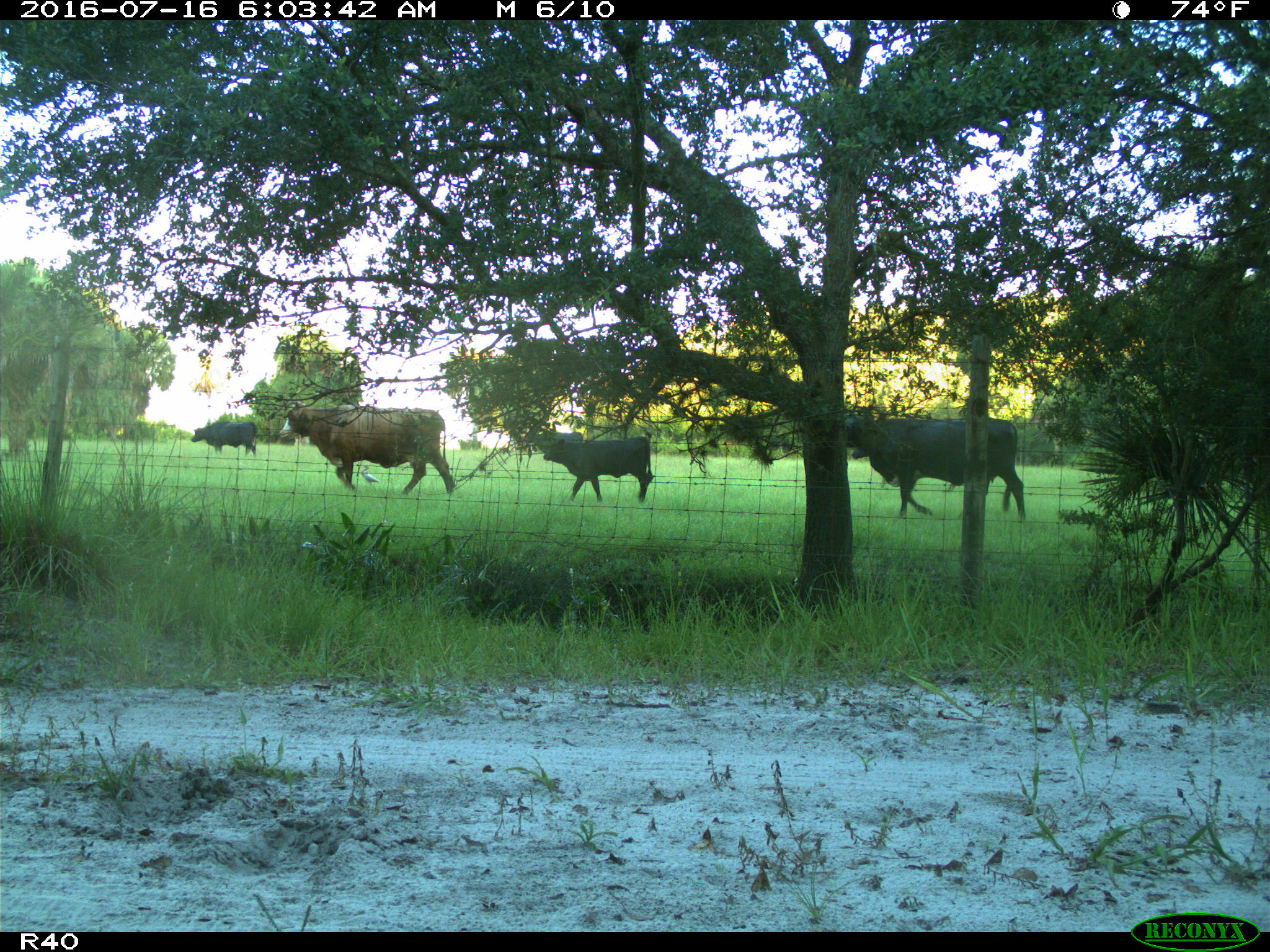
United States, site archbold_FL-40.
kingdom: Animalia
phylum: Chordata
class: Mammalia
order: Artiodactyla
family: Bovidae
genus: Bos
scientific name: Bos taurus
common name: domestic cow